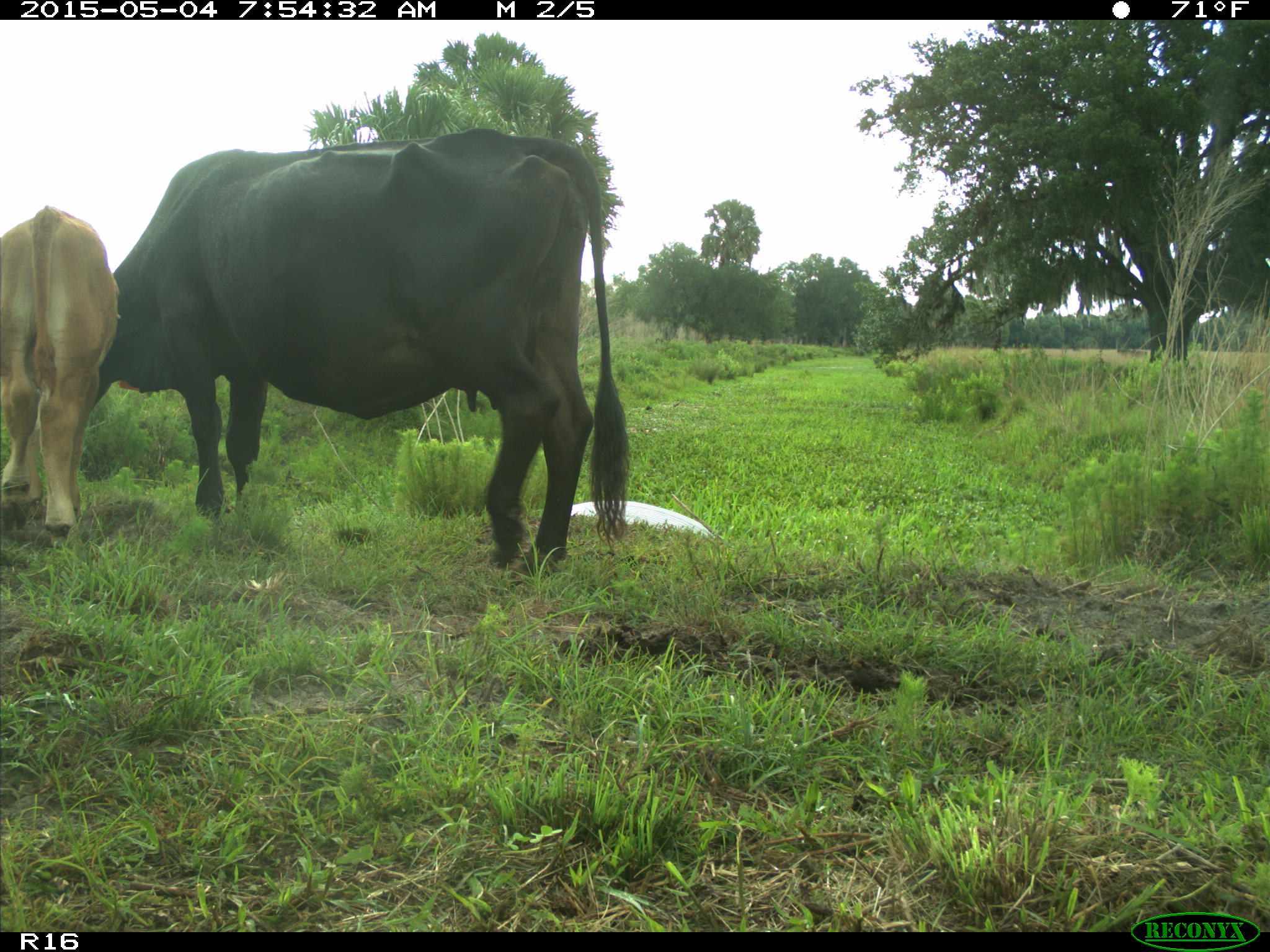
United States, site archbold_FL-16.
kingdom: Animalia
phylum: Chordata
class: Mammalia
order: Artiodactyla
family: Bovidae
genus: Bos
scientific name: Bos taurus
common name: domestic cow